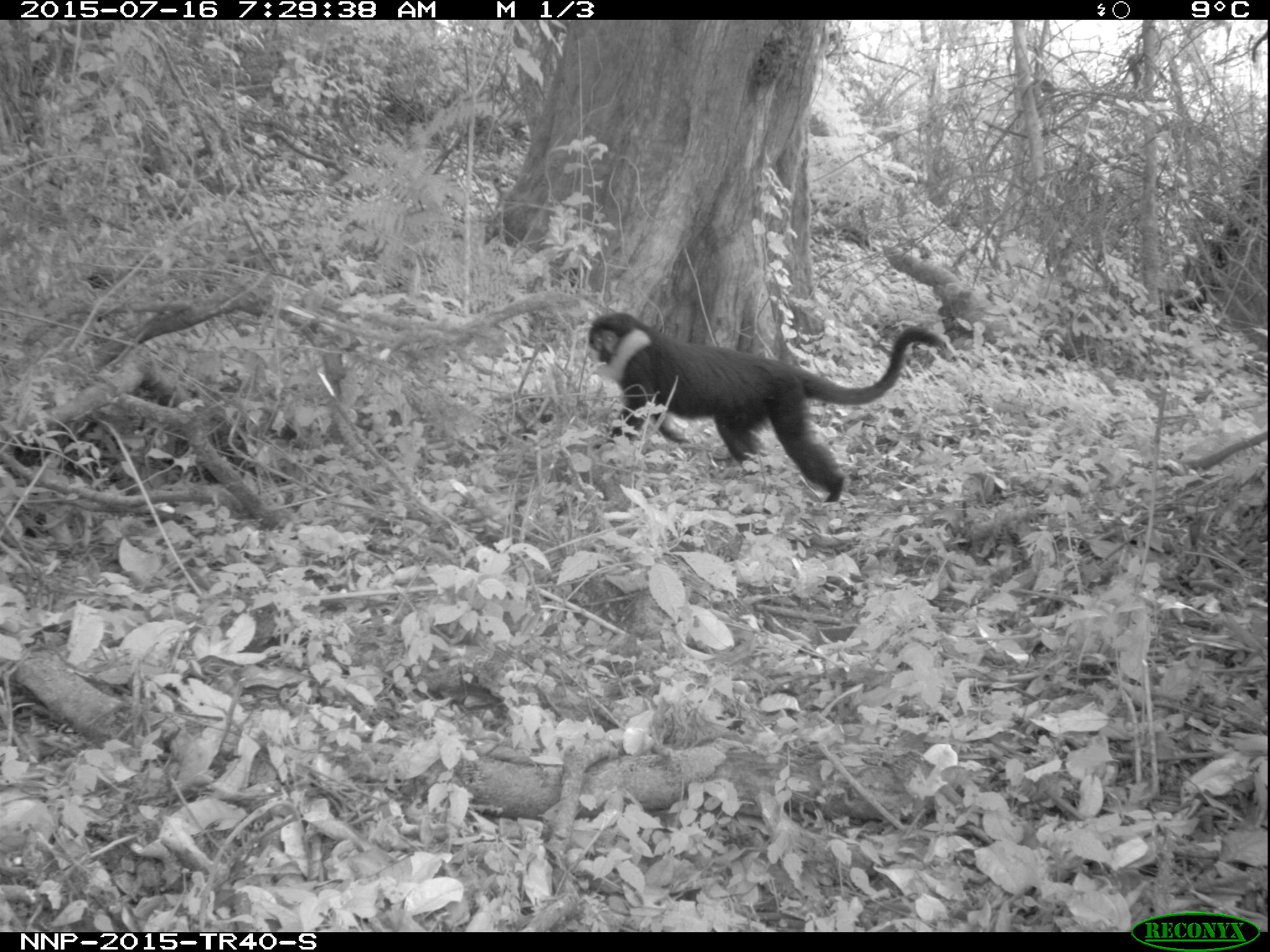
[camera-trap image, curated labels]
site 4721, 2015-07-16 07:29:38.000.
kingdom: Animalia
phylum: Chordata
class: Mammalia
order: Primates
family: Cercopithecidae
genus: Allochrocebus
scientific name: Allochrocebus lhoesti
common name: l'hoest's monkey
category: cercopithecus lhoesti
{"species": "cercopithecus lhoesti (l'hoest's monkey) (Allochrocebus lhoesti)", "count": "1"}